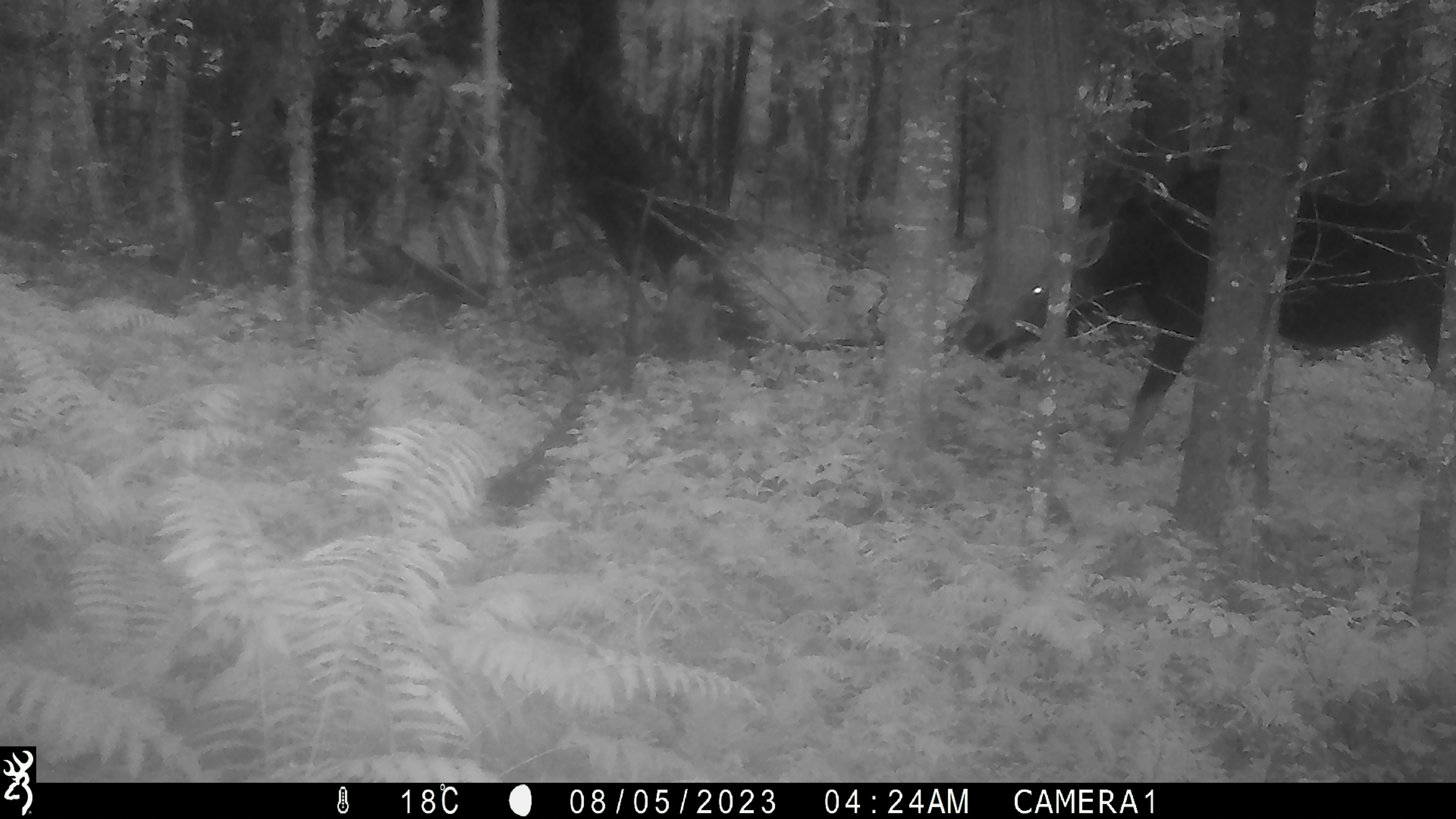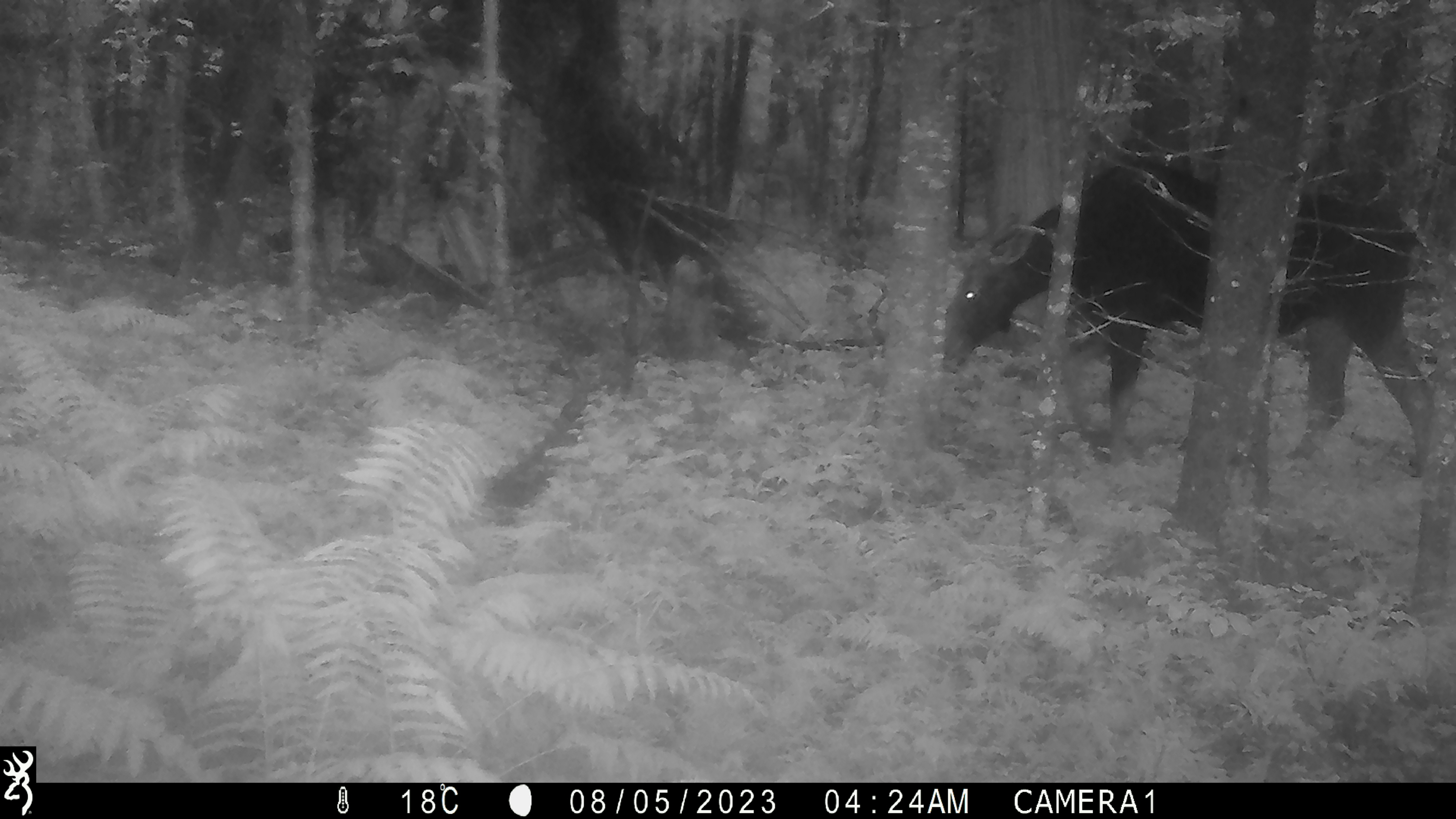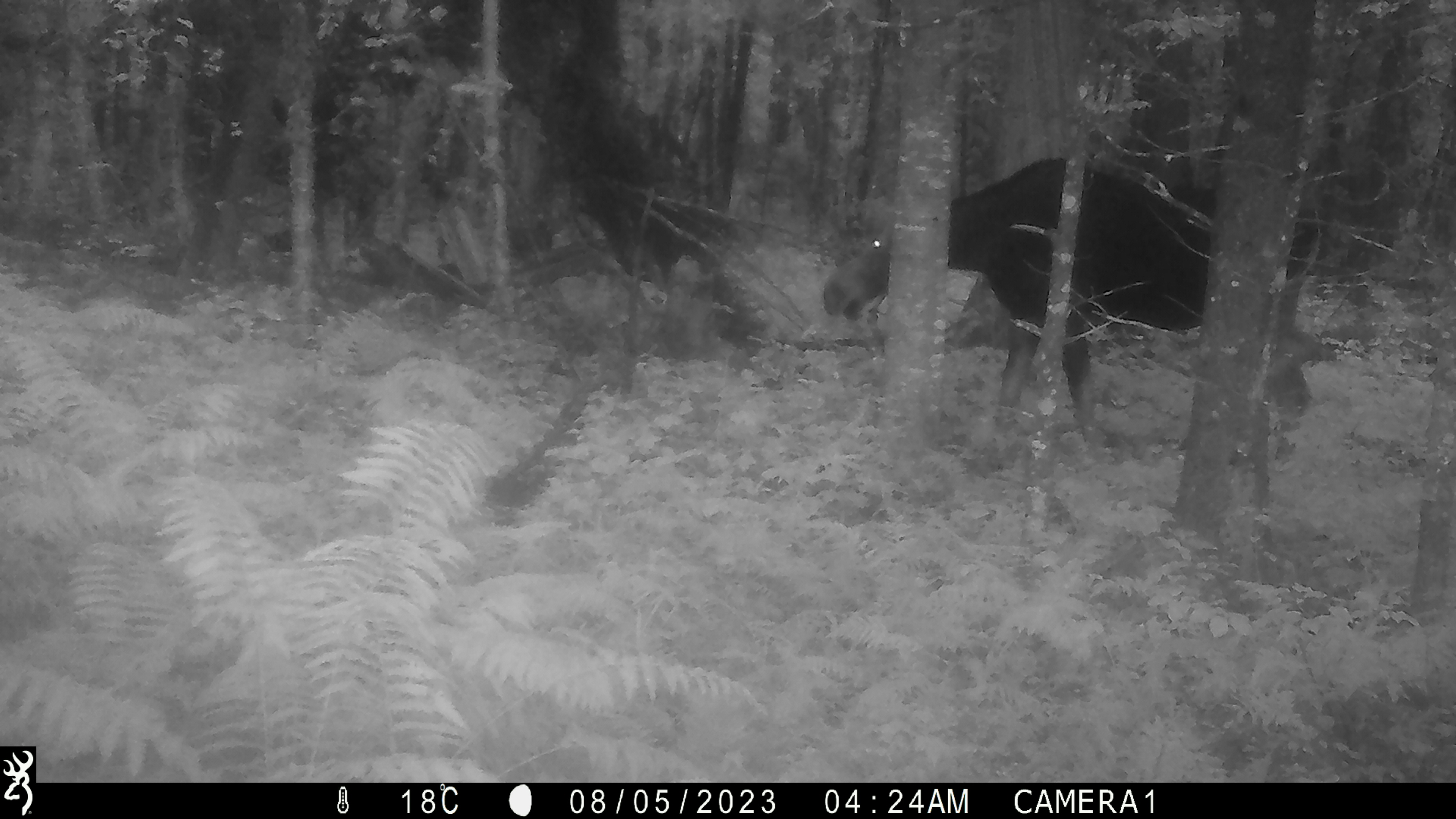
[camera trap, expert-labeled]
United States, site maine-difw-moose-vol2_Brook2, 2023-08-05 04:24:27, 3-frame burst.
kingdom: Animalia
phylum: Chordata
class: Mammalia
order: Artiodactyla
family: Cervidae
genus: Alces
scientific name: Alces alces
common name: moose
Moose (Alces alces).